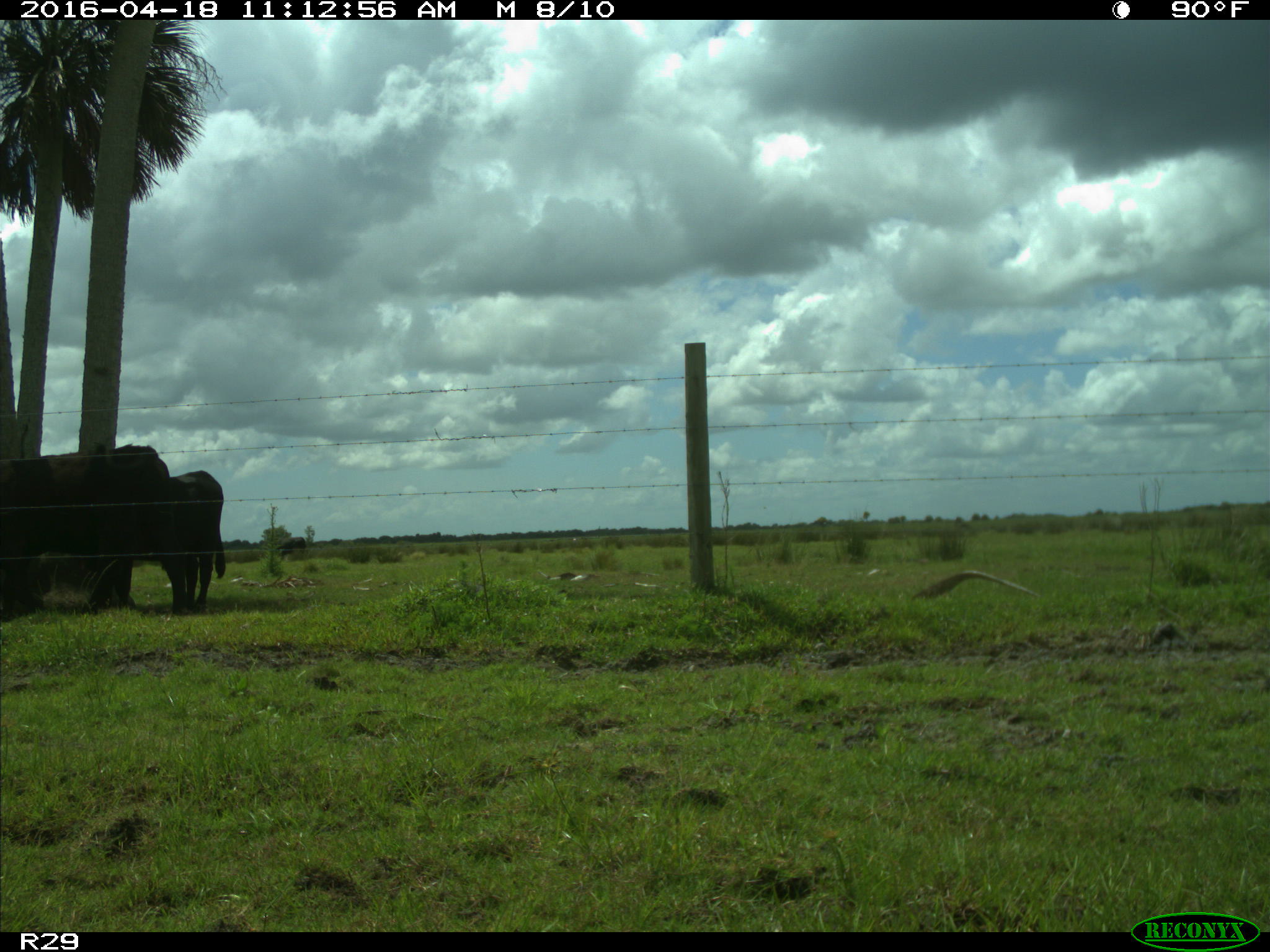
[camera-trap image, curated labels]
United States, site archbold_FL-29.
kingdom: Animalia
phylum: Chordata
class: Mammalia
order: Artiodactyla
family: Bovidae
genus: Bos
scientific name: Bos taurus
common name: domestic cow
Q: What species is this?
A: Bos taurus (domestic cow).